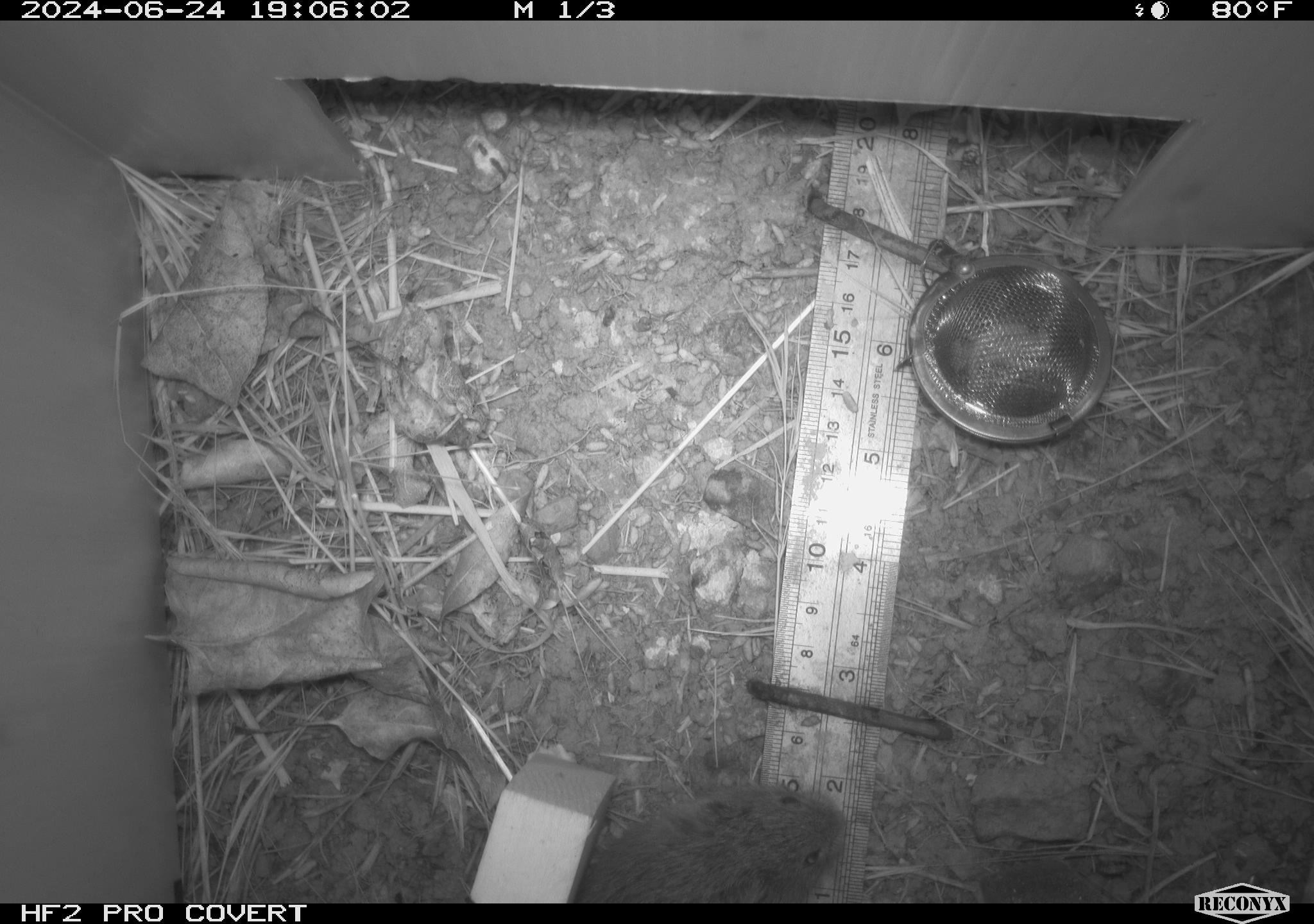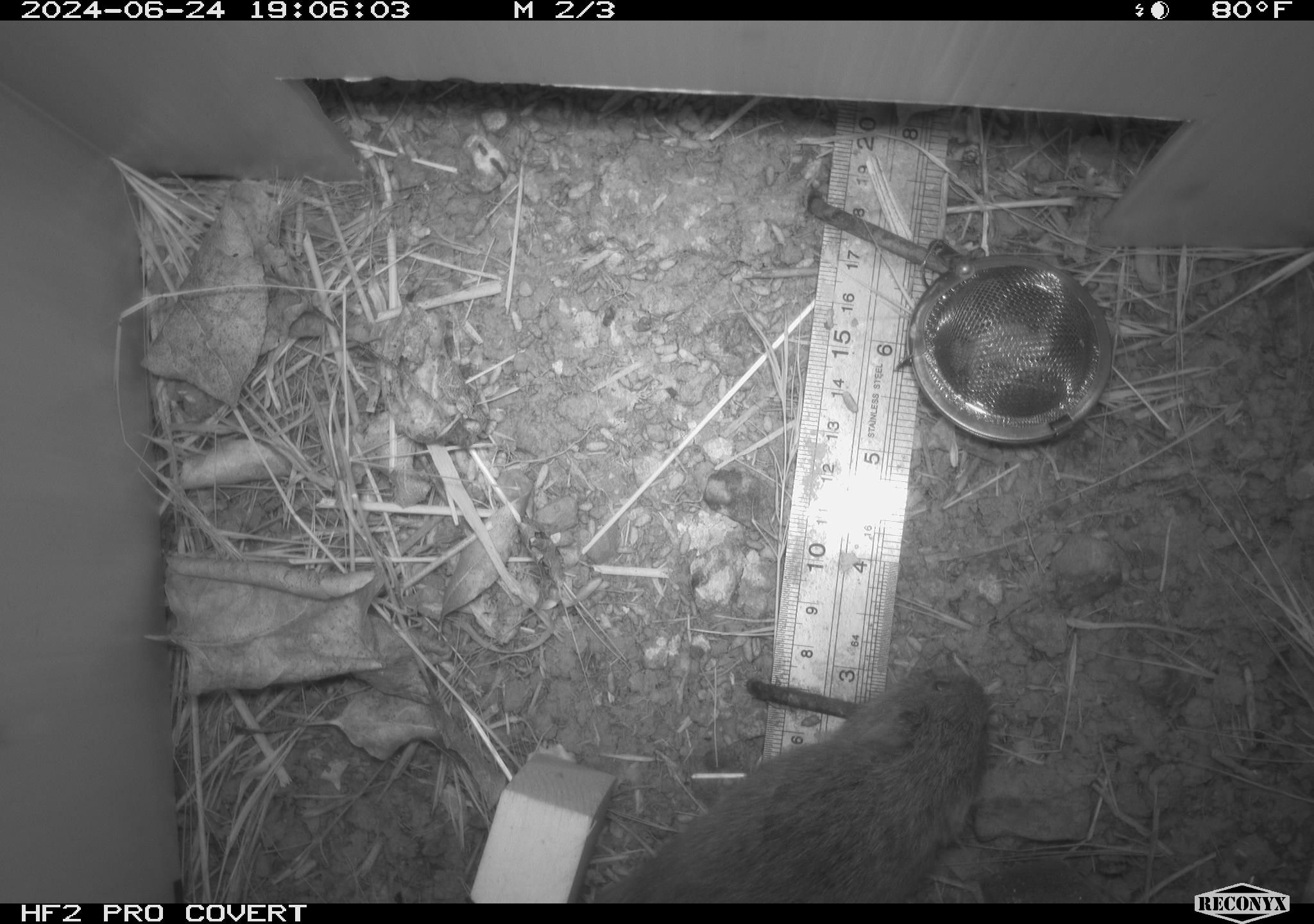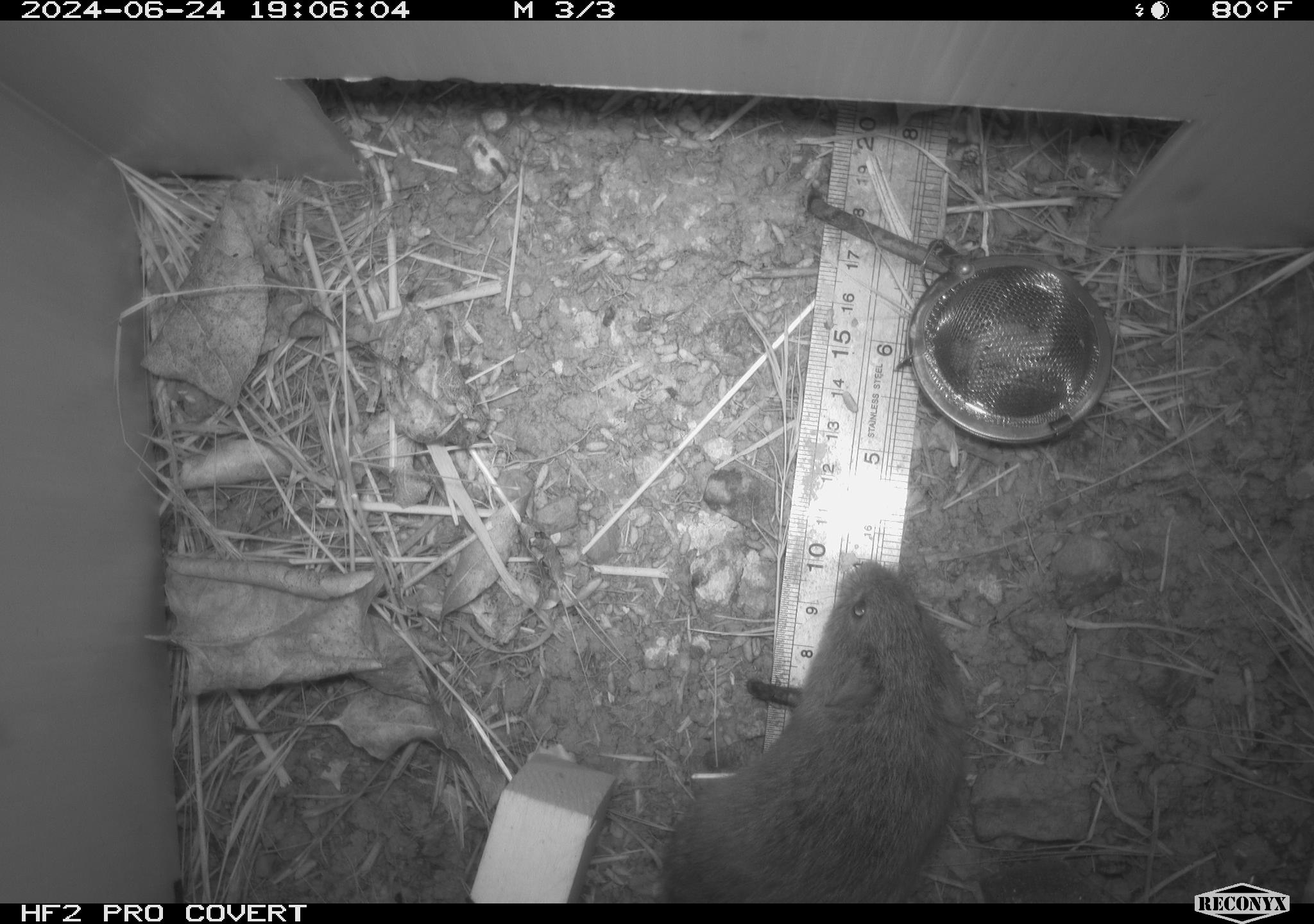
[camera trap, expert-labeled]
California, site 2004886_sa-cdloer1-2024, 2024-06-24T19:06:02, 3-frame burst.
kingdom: Animalia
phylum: Chordata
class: Mammalia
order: Rodentia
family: Cricetidae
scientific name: Arvicolinae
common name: voles, lemmings, and muskrats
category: arvicolinae subfamily